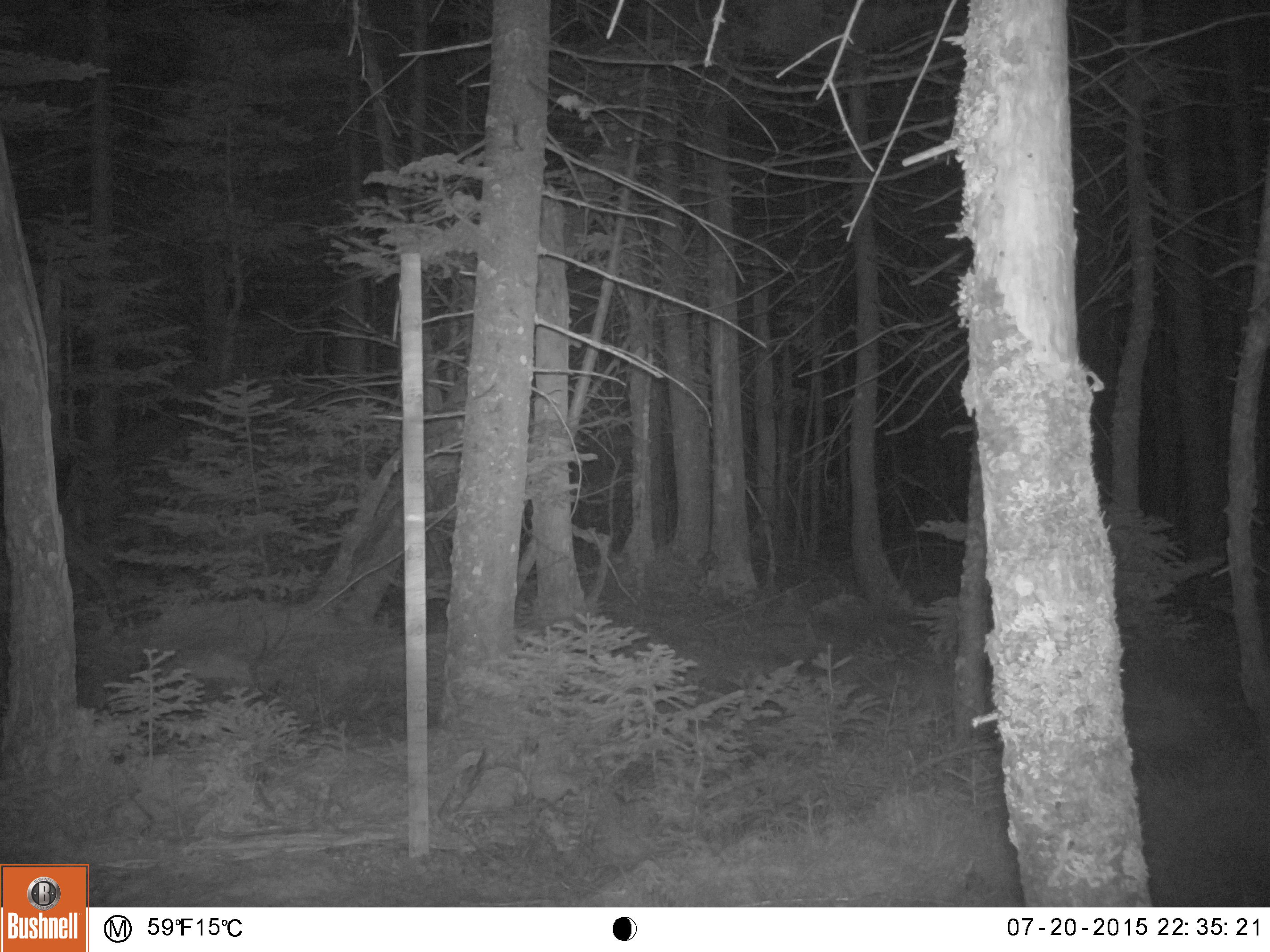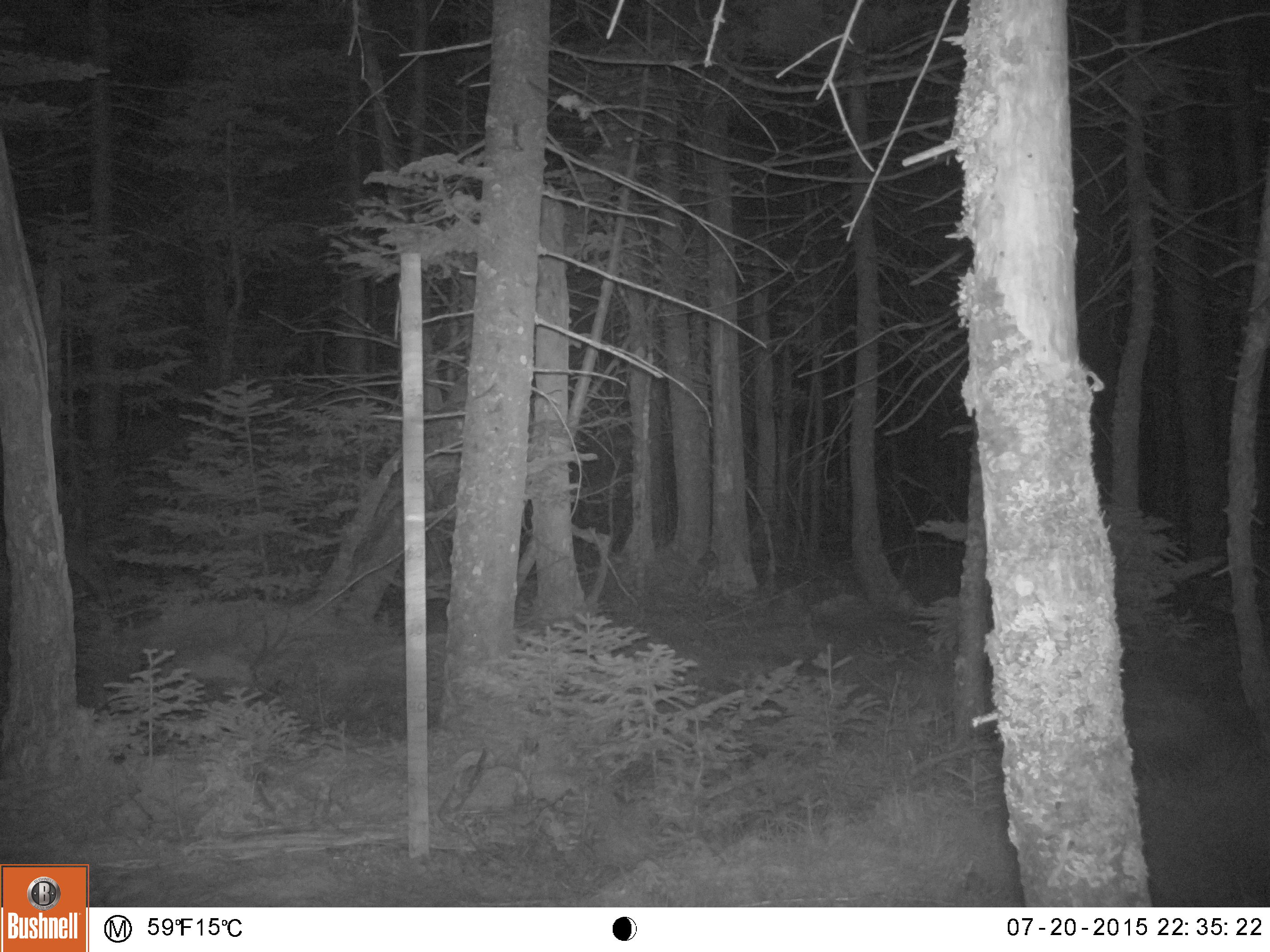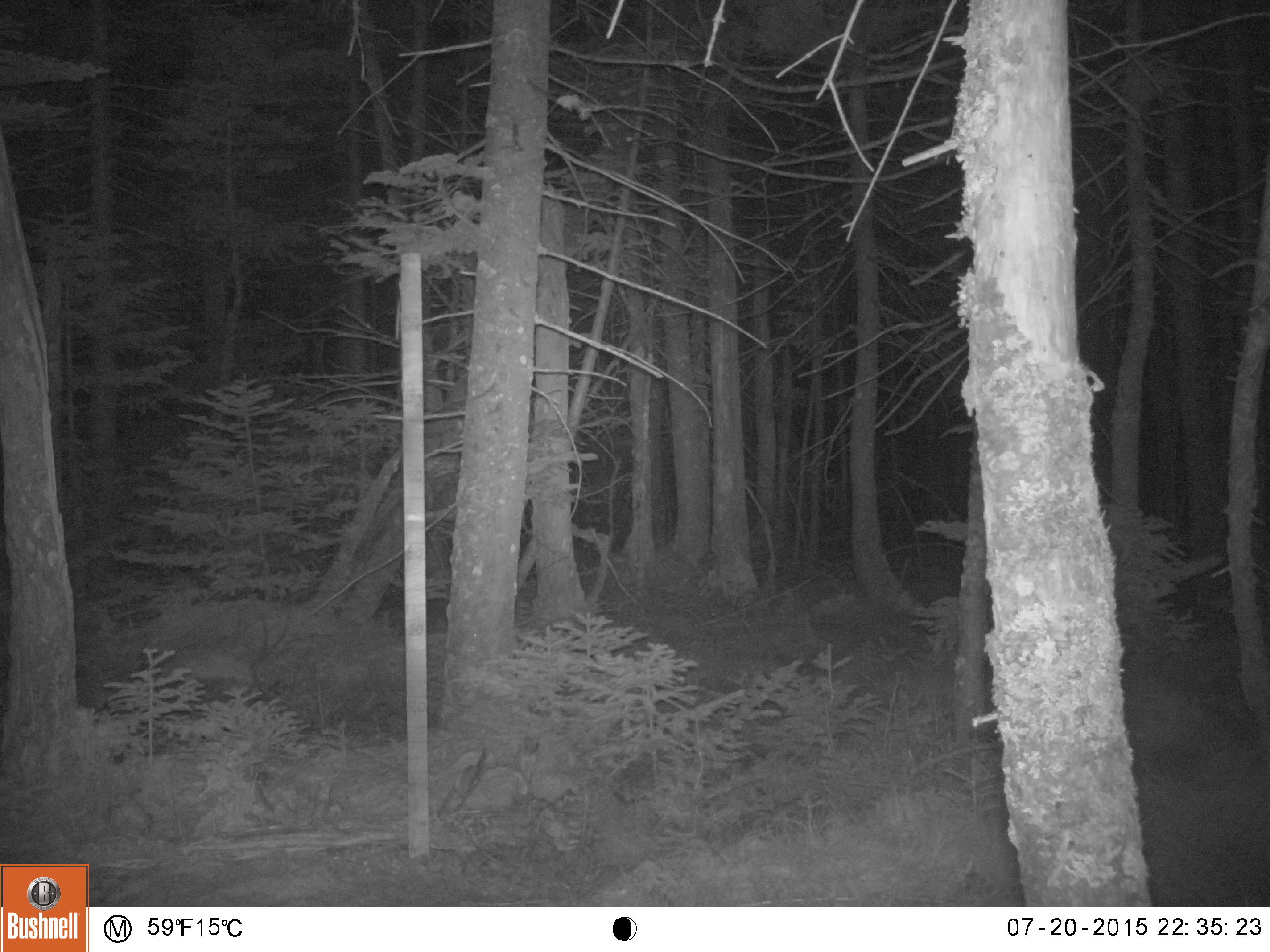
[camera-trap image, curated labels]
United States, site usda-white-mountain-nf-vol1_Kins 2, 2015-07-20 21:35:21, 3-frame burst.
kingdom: Animalia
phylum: Chordata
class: Mammalia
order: Artiodactyla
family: Cervidae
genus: Alces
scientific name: Alces alces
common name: moose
Moose (Alces alces).